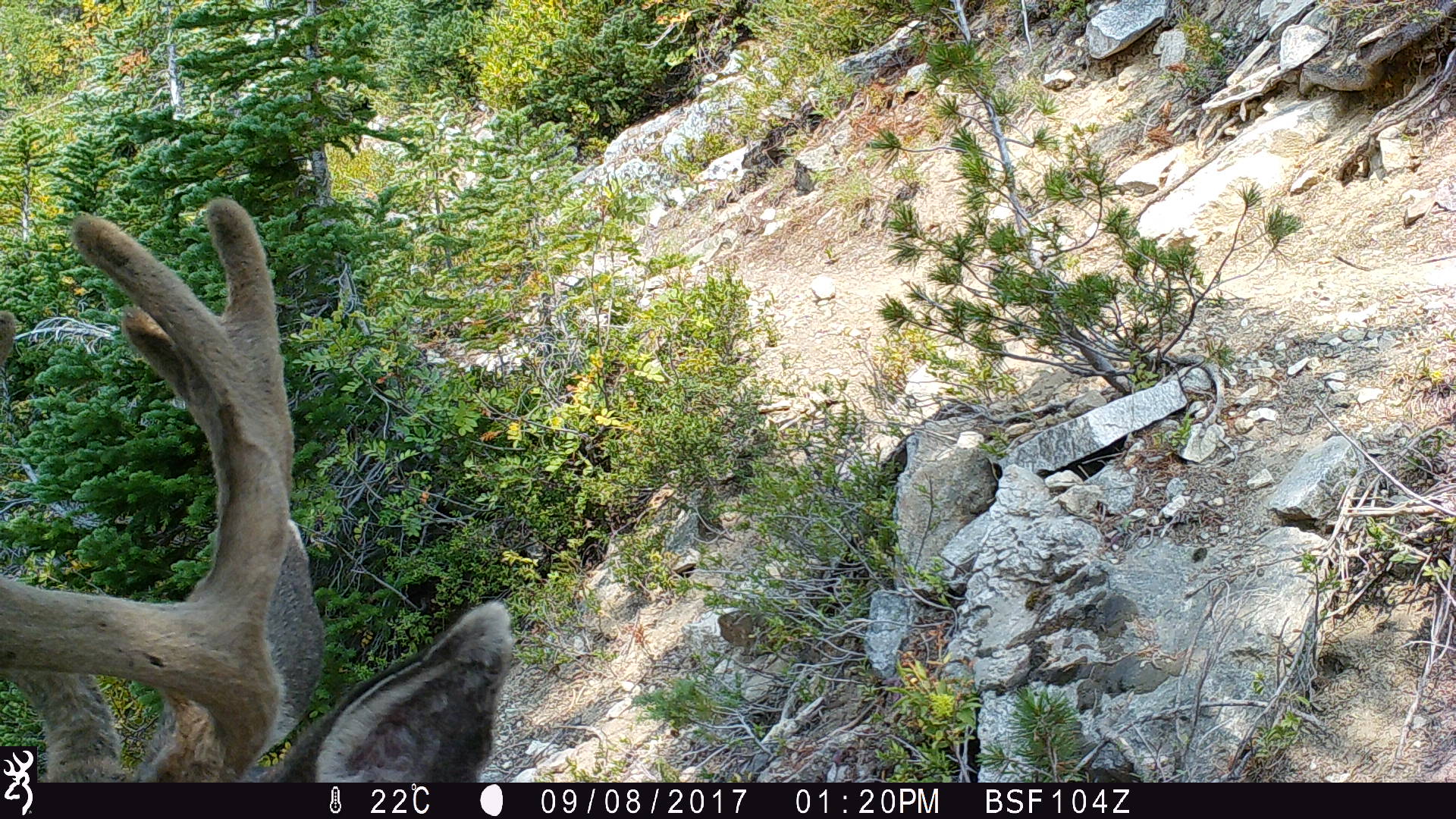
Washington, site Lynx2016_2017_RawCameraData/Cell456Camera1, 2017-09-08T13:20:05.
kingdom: Animalia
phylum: Chordata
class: Mammalia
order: Artiodactyla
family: Cervidae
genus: Odocoileus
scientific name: Odocoileus hemionus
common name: mule deer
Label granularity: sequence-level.